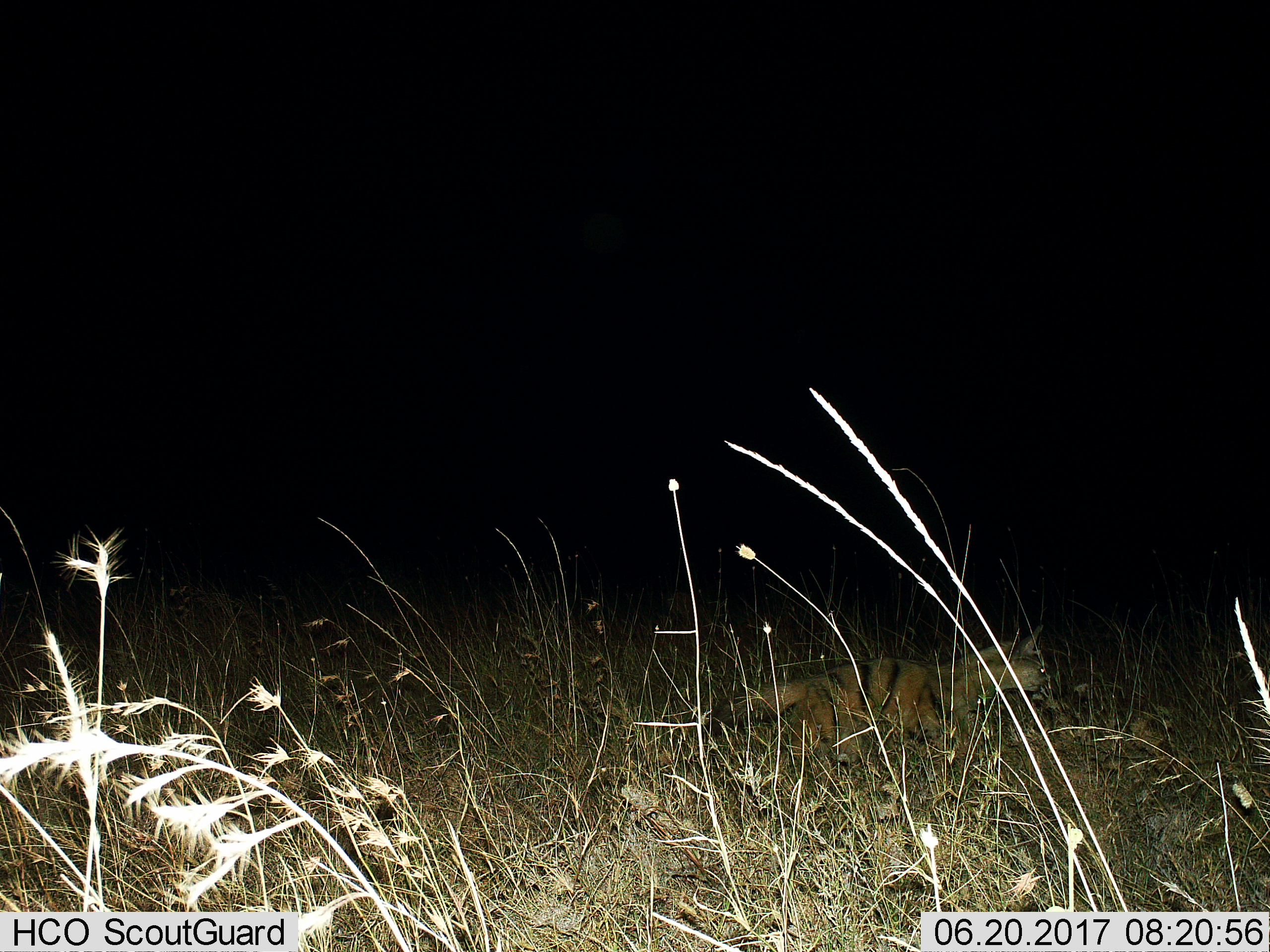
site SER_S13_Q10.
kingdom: Animalia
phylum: Chordata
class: Mammalia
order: Carnivora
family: Hyaenidae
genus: Proteles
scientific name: Proteles cristatus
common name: aardwolf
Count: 1.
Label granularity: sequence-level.